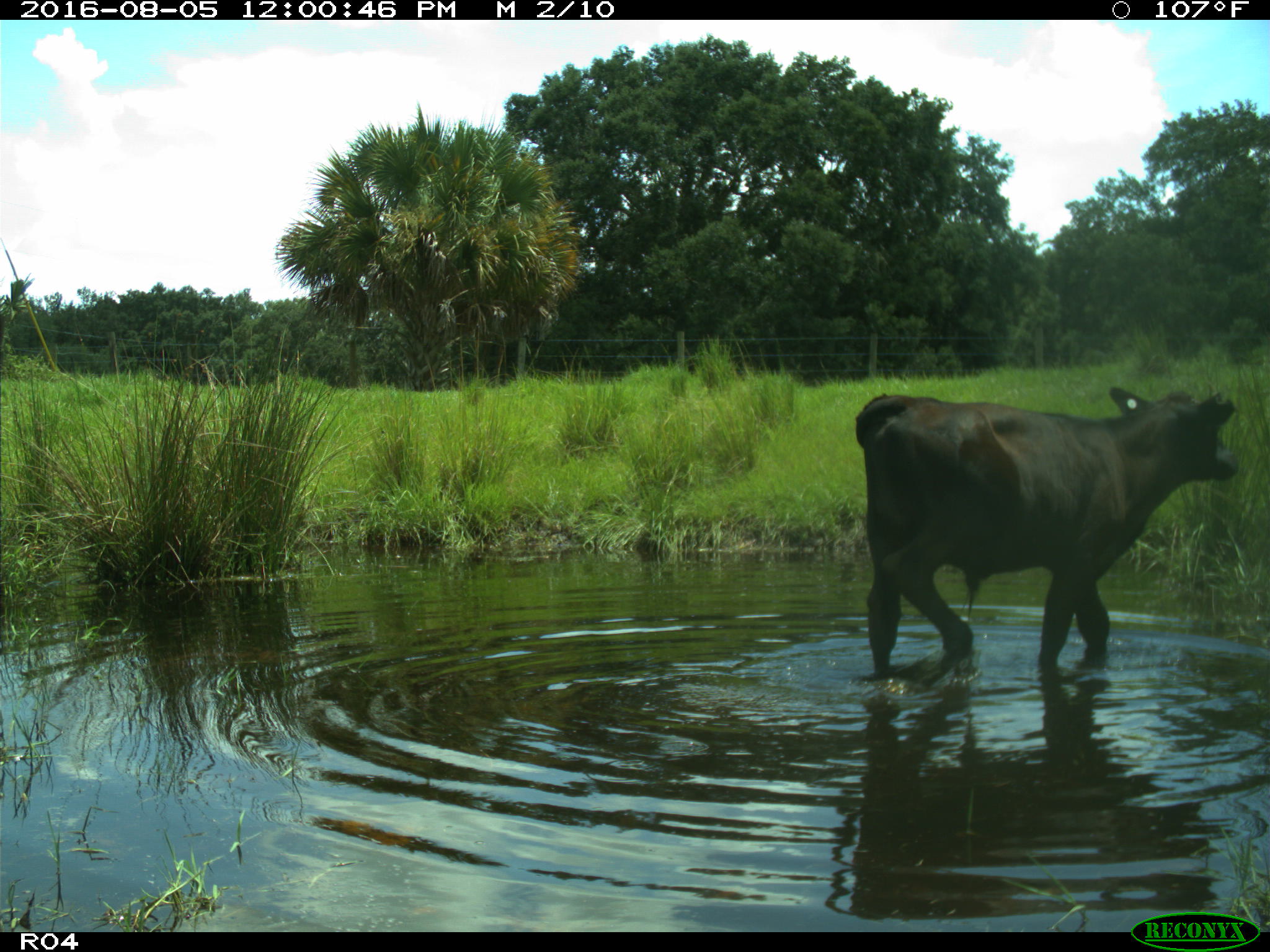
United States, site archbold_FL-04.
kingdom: Animalia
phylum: Chordata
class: Mammalia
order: Artiodactyla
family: Bovidae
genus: Bos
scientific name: Bos taurus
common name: domestic cow